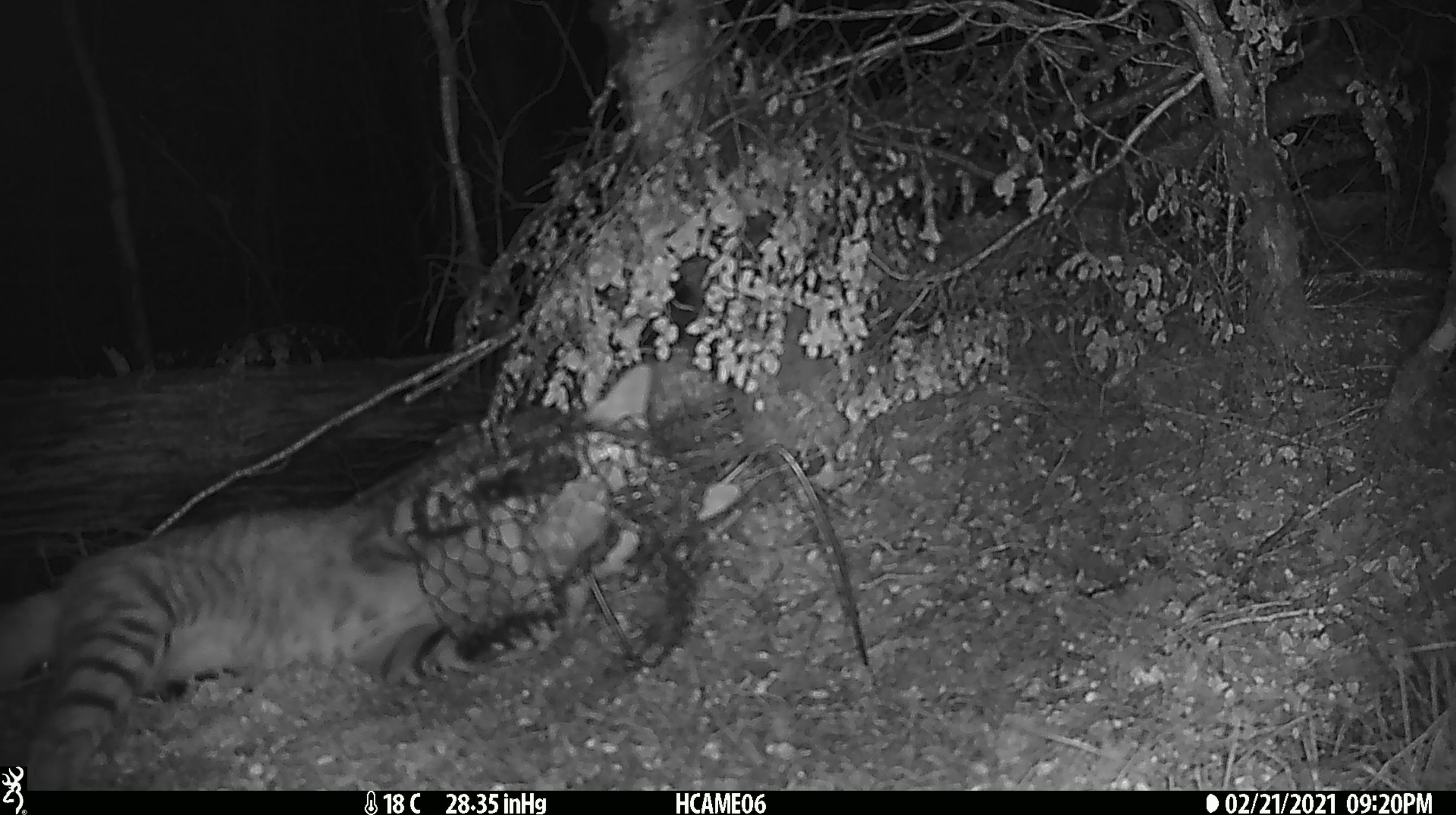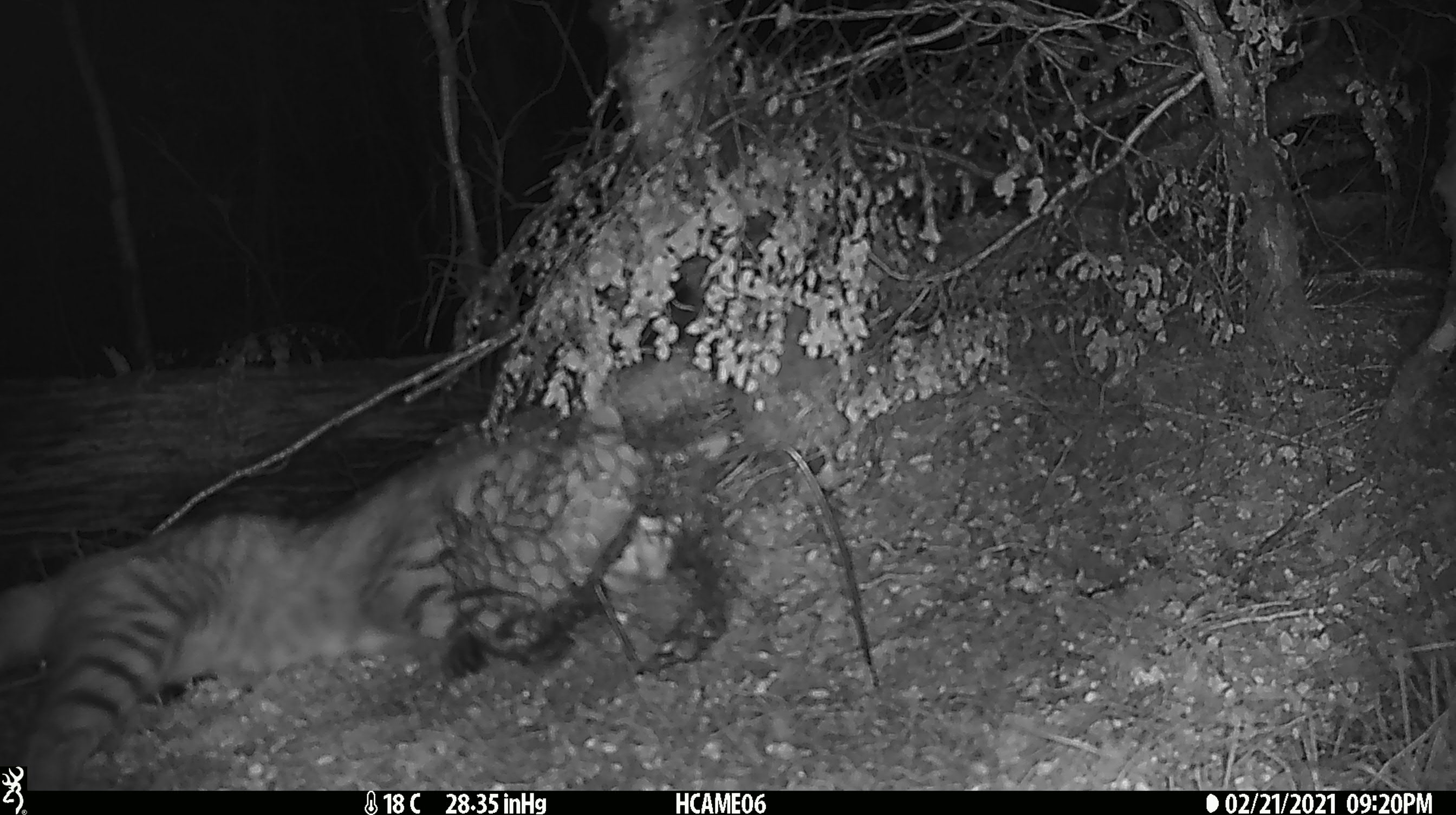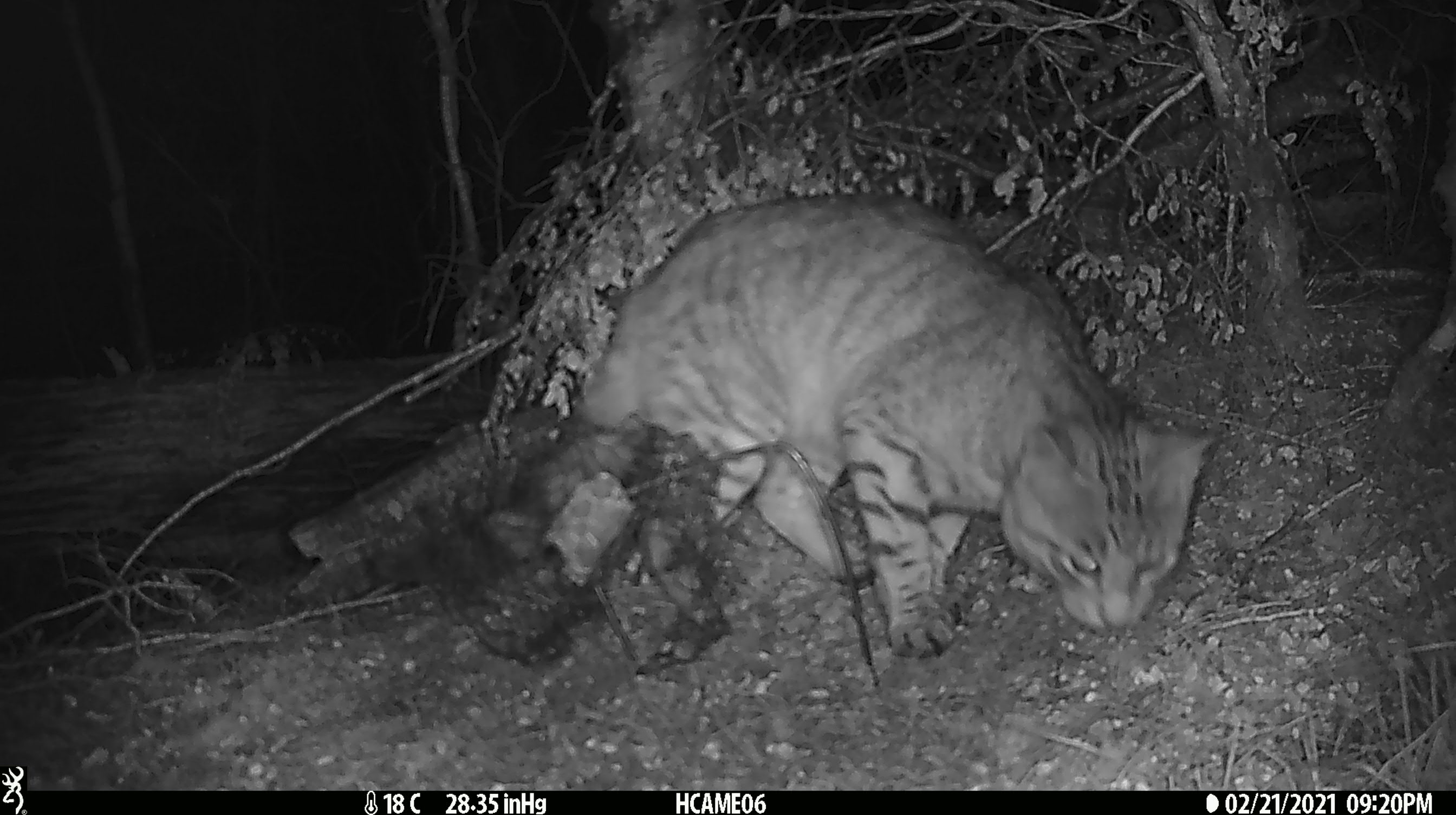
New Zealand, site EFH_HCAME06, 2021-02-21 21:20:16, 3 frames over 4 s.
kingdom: Animalia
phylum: Chordata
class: Mammalia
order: Carnivora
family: Felidae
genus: Felis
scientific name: Felis catus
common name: domestic cat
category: cat